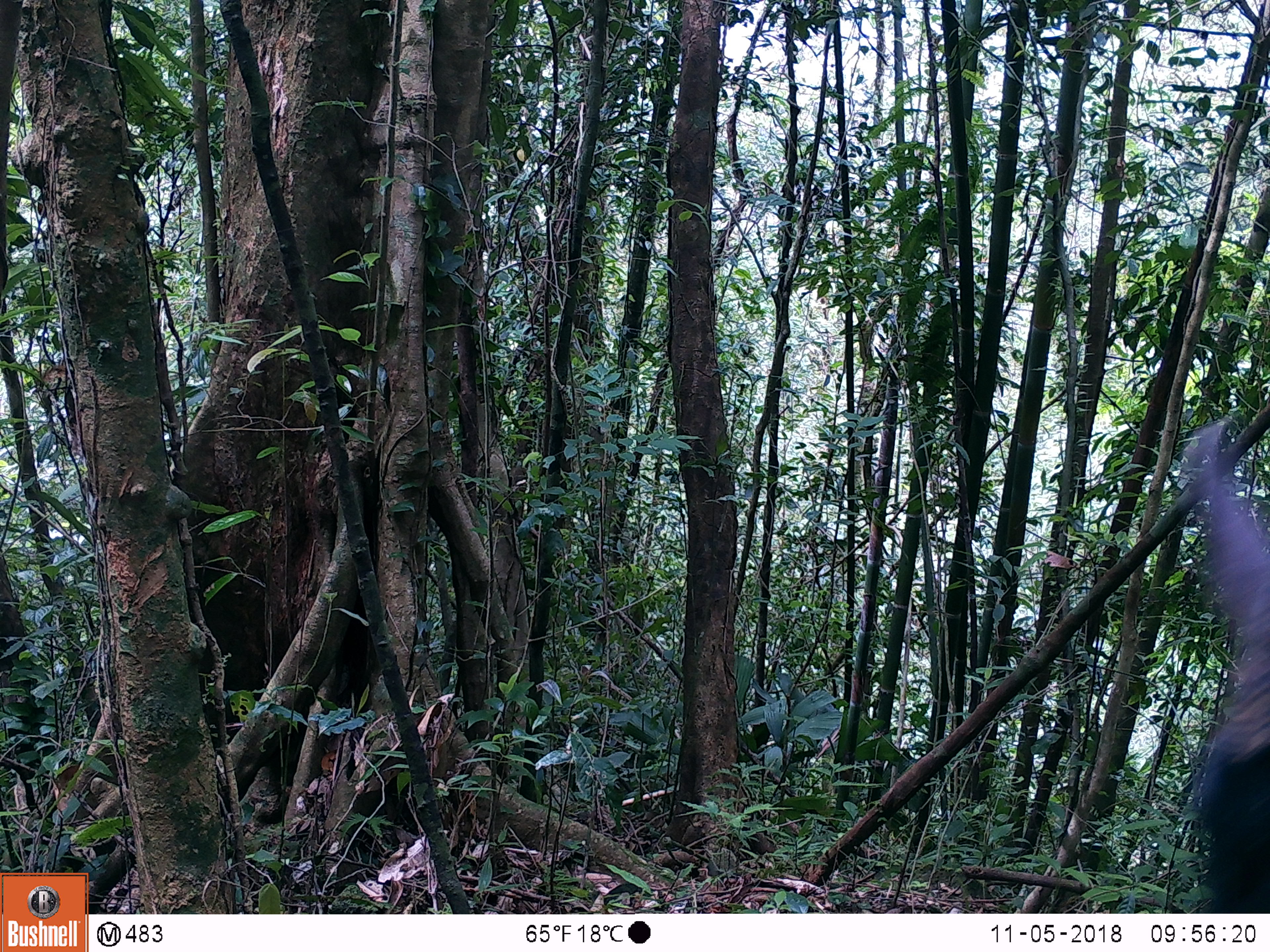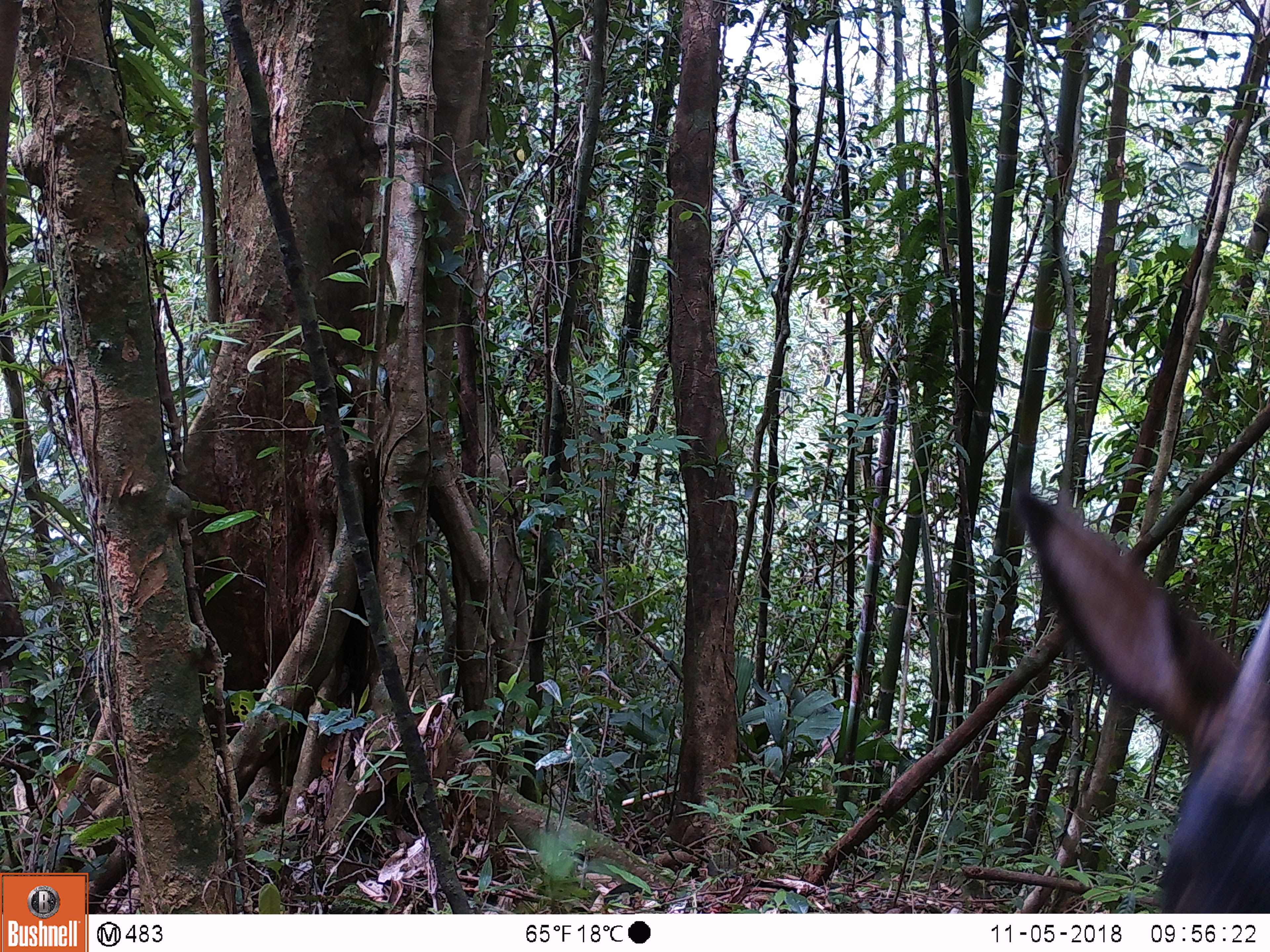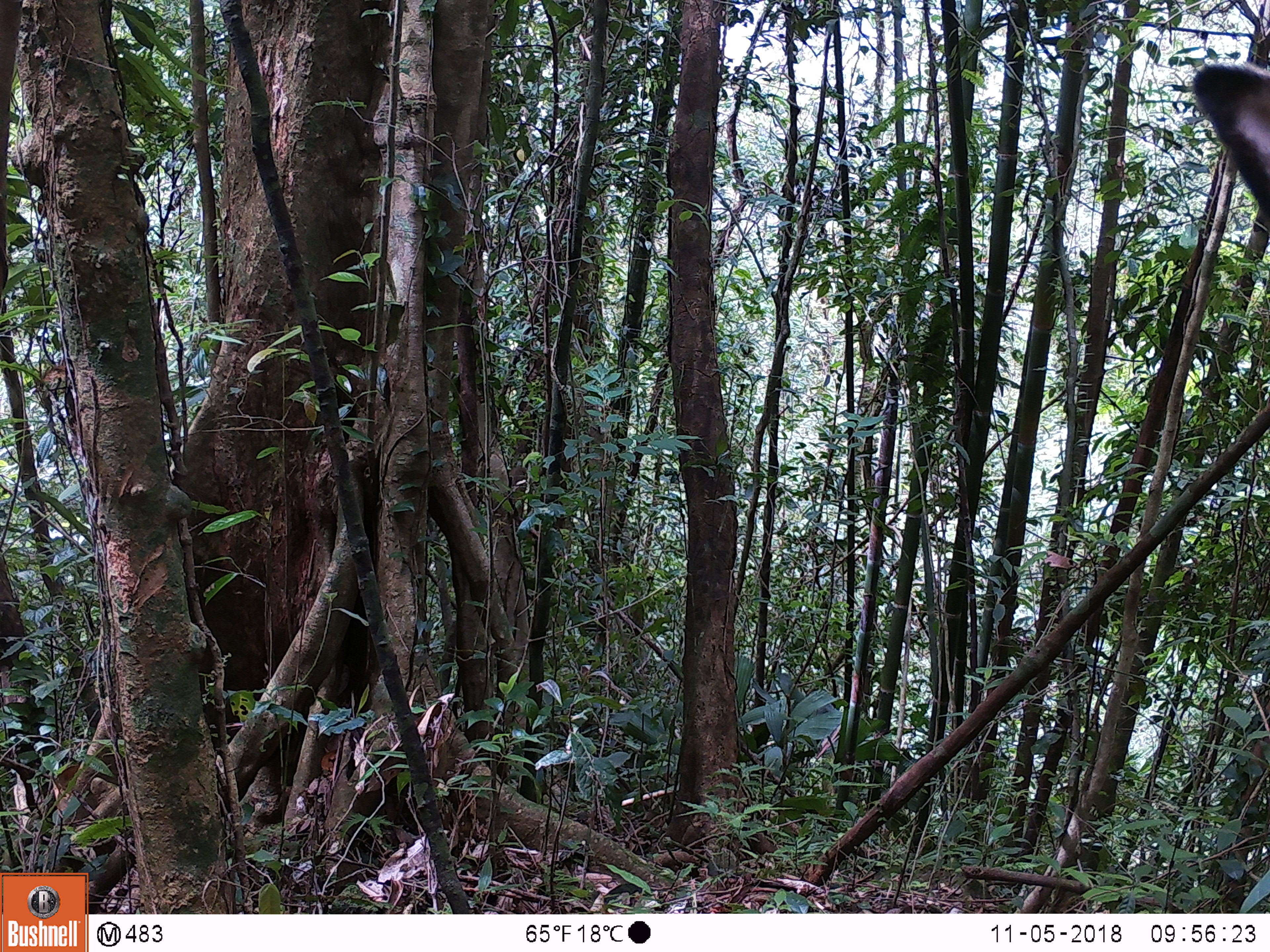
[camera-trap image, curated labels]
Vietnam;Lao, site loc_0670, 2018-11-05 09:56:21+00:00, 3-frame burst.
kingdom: Animalia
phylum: Chordata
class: Mammalia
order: Artiodactyla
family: Bovidae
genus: Capricornis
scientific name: Capricornis sumatraensis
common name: chinese serow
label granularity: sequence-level